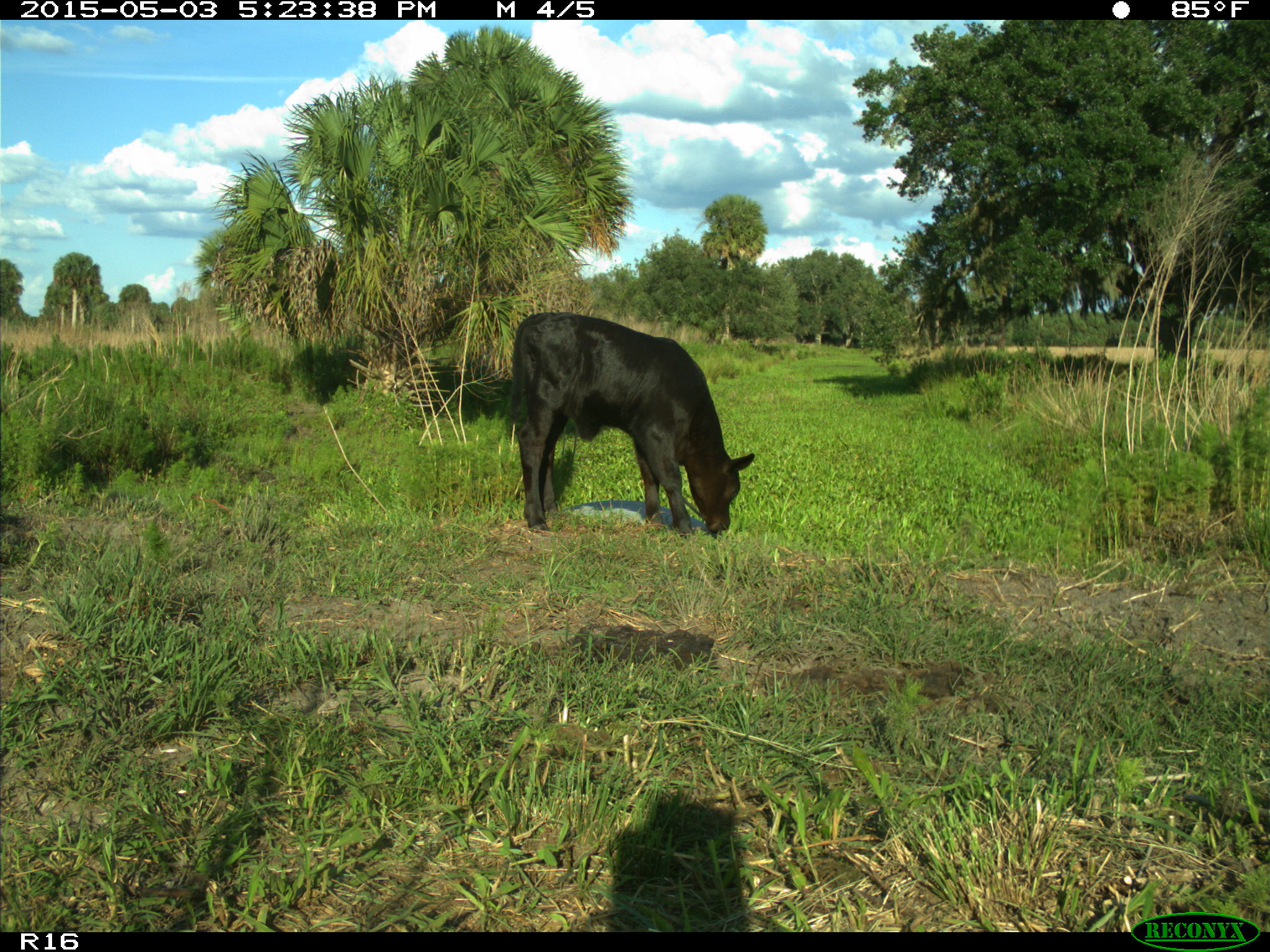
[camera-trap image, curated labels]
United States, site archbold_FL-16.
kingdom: Animalia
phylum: Chordata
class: Mammalia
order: Artiodactyla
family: Bovidae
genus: Bos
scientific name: Bos taurus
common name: domestic cow